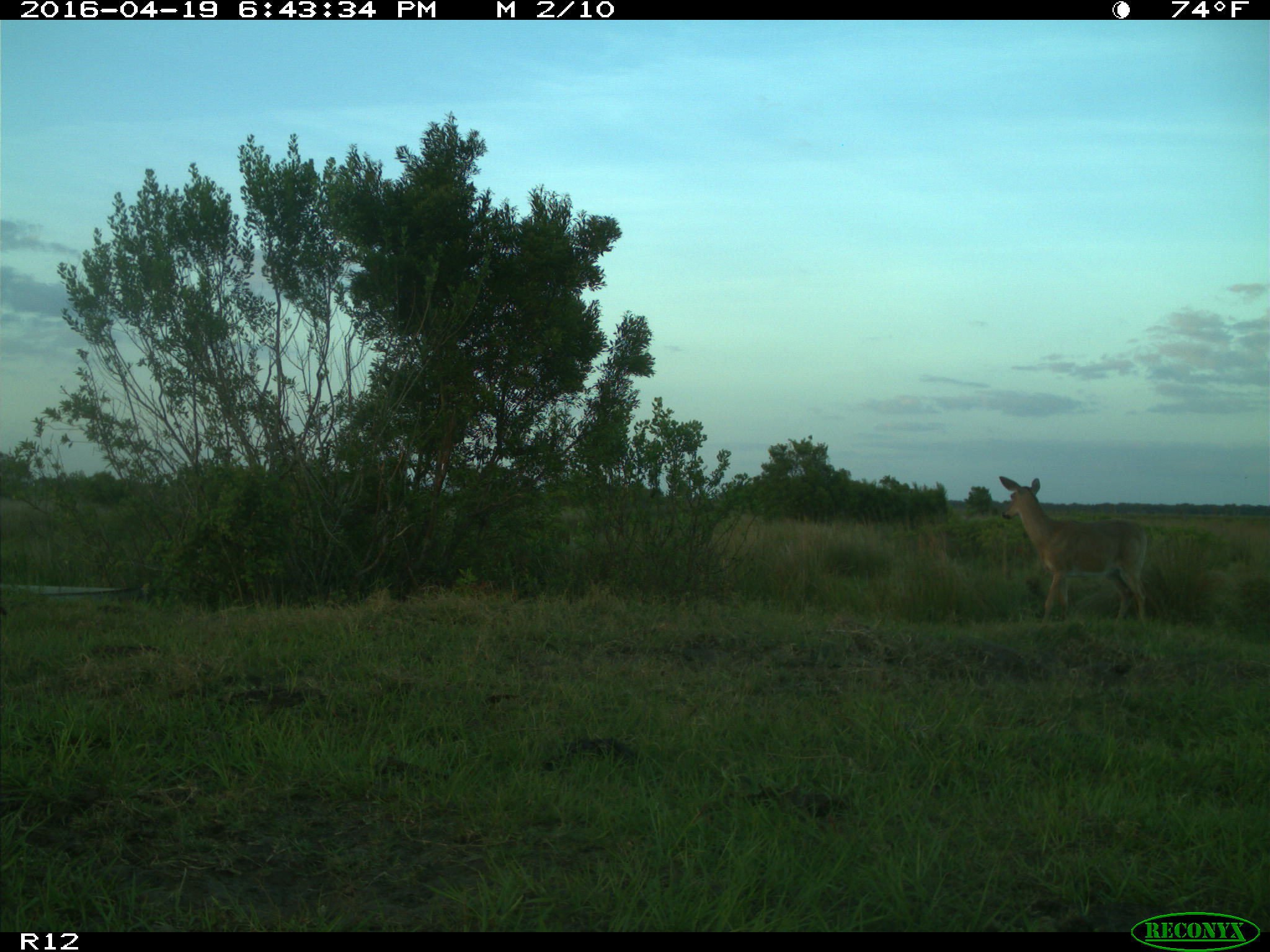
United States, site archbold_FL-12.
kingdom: Animalia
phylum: Chordata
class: Mammalia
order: Artiodactyla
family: Cervidae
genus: Odocoileus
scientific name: Odocoileus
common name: deer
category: unidentified deer